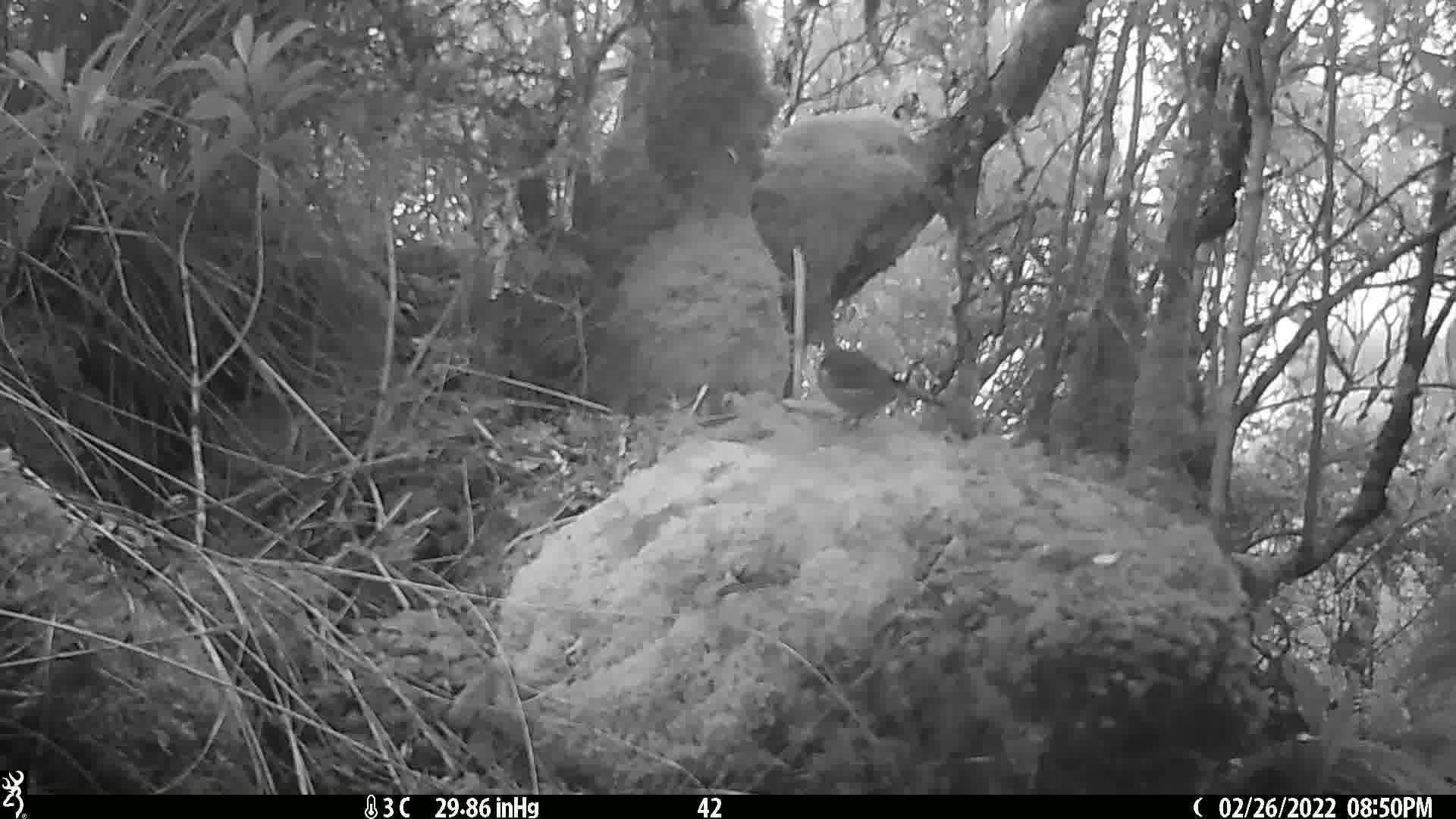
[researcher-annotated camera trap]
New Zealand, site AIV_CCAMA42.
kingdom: Animalia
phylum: Chordata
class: Aves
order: Passeriformes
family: Meliphagidae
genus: Anthornis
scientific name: Anthornis melanura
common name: new zealand bellbird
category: bellbird